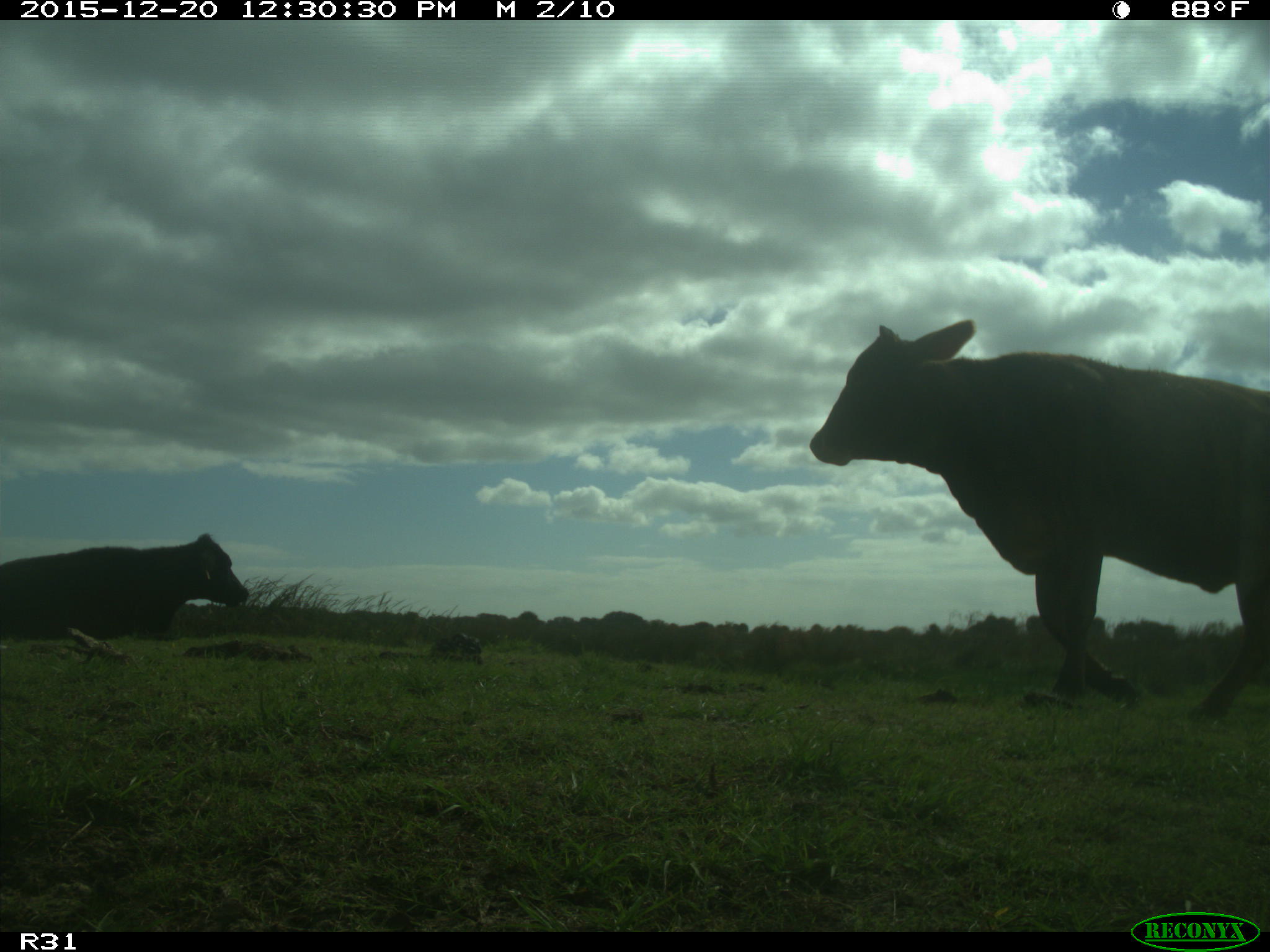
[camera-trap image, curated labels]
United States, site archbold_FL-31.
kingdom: Animalia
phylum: Chordata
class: Mammalia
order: Artiodactyla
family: Bovidae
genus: Bos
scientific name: Bos taurus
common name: domestic cow